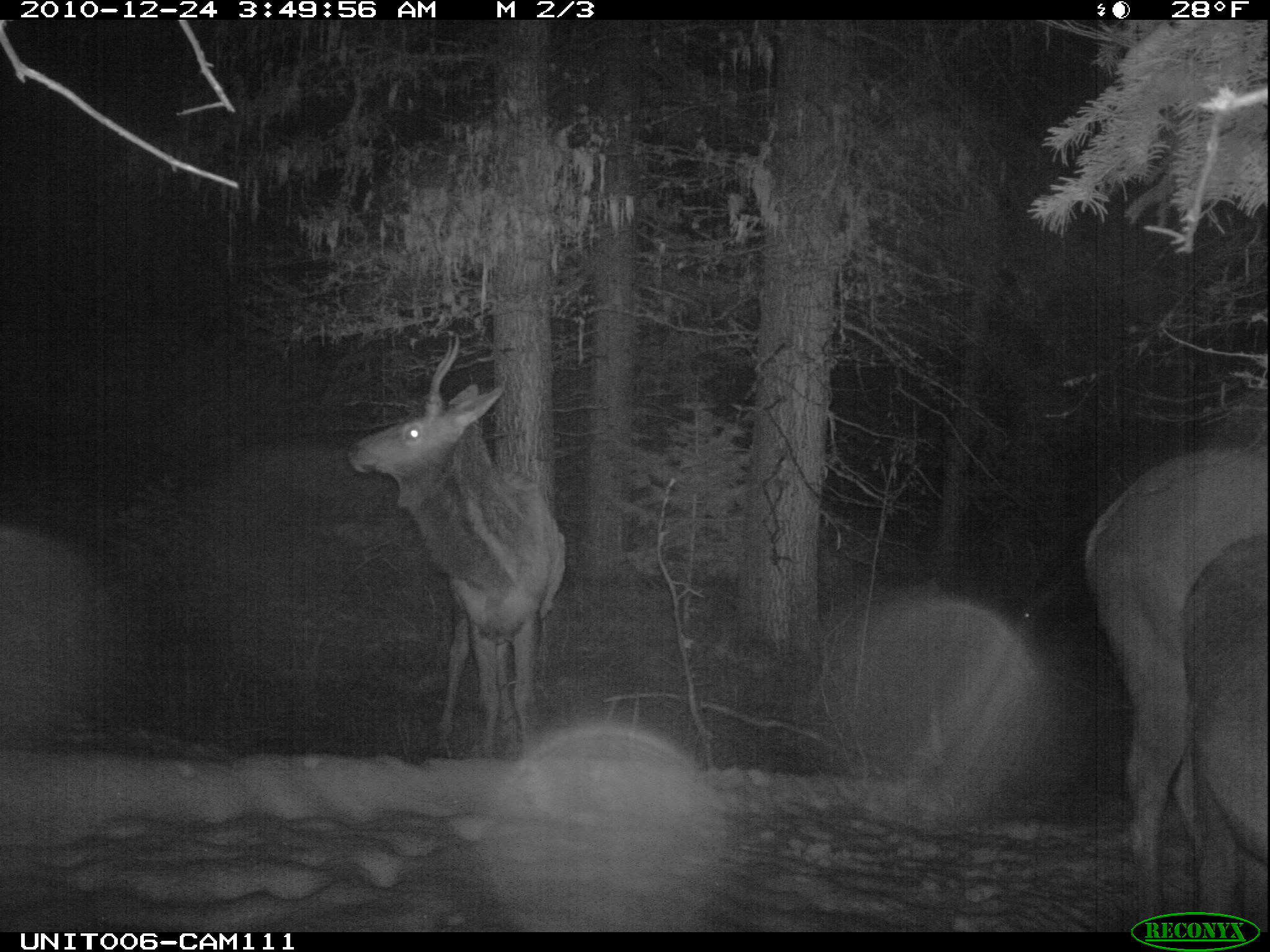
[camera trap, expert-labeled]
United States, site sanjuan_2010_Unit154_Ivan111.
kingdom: Animalia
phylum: Chordata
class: Mammalia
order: Artiodactyla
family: Cervidae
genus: Cervus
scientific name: Cervus elaphus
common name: red deer